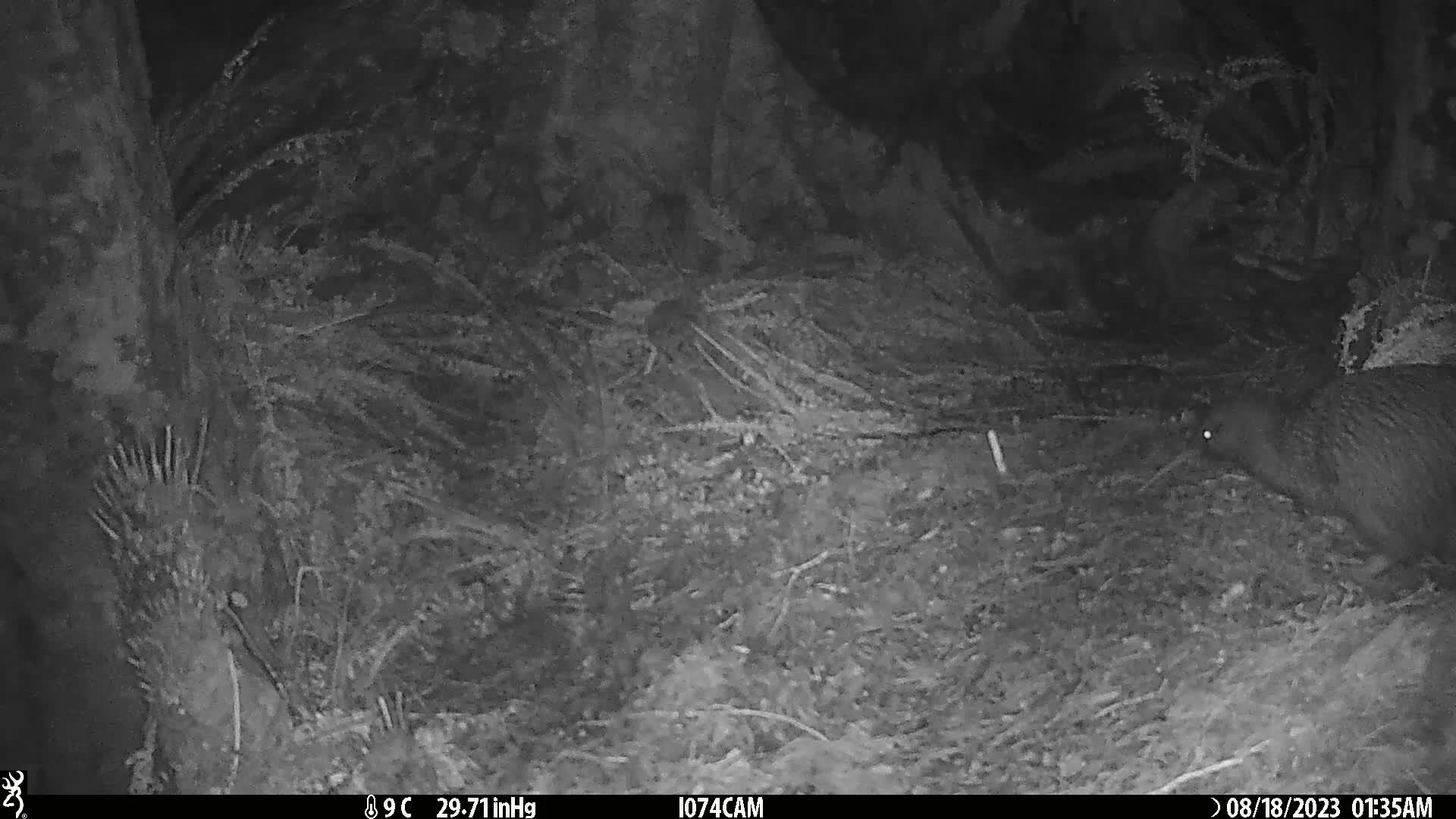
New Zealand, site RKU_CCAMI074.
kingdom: Animalia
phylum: Chordata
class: Aves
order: Apterygiformes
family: Apterygidae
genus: Apteryx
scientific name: Apteryx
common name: kiwi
Kiwi (Apteryx).